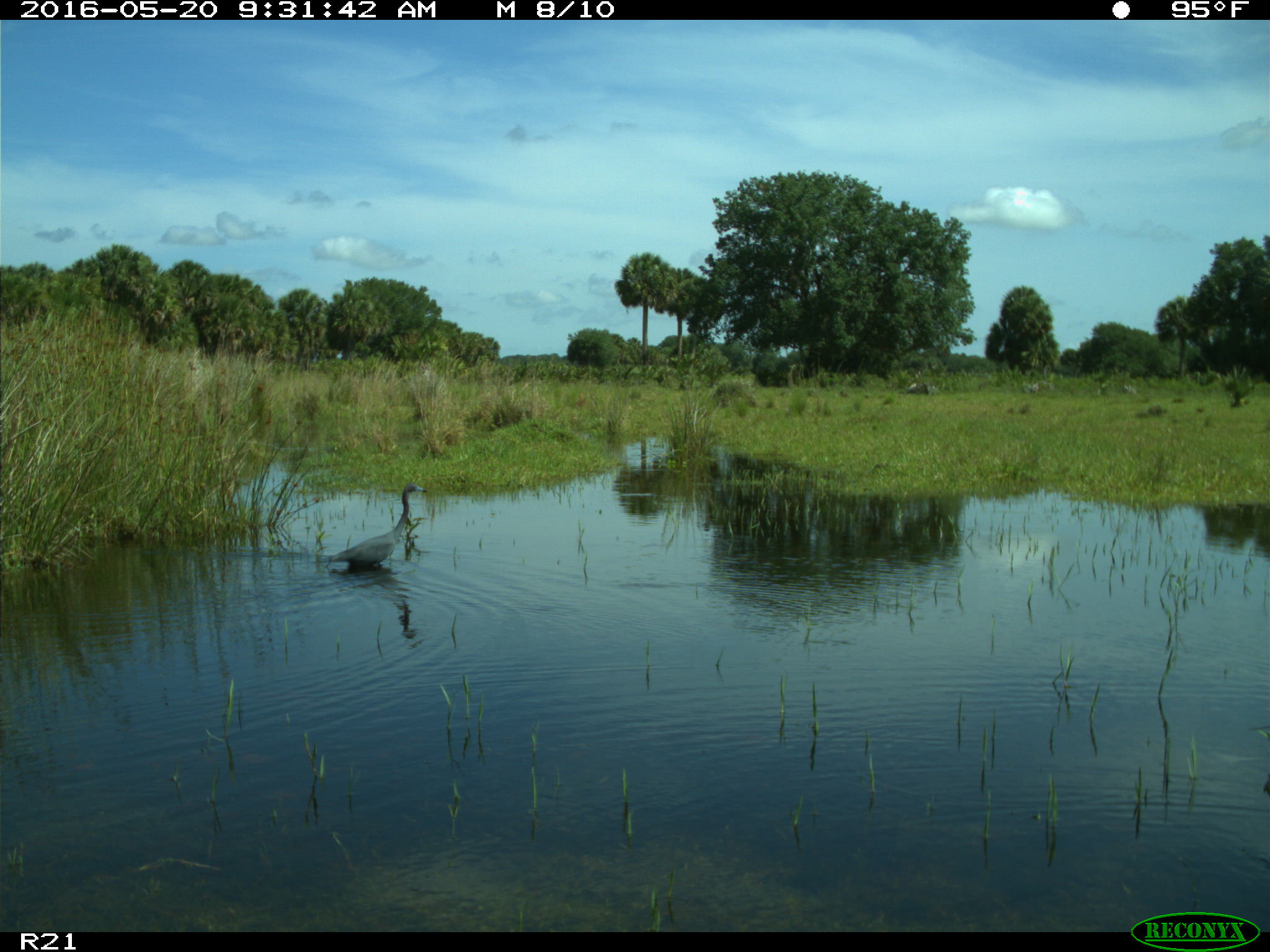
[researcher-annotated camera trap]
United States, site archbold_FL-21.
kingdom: Animalia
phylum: Chordata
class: Aves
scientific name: Aves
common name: birds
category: unidentified bird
Unidentified bird (birds) (Aves).